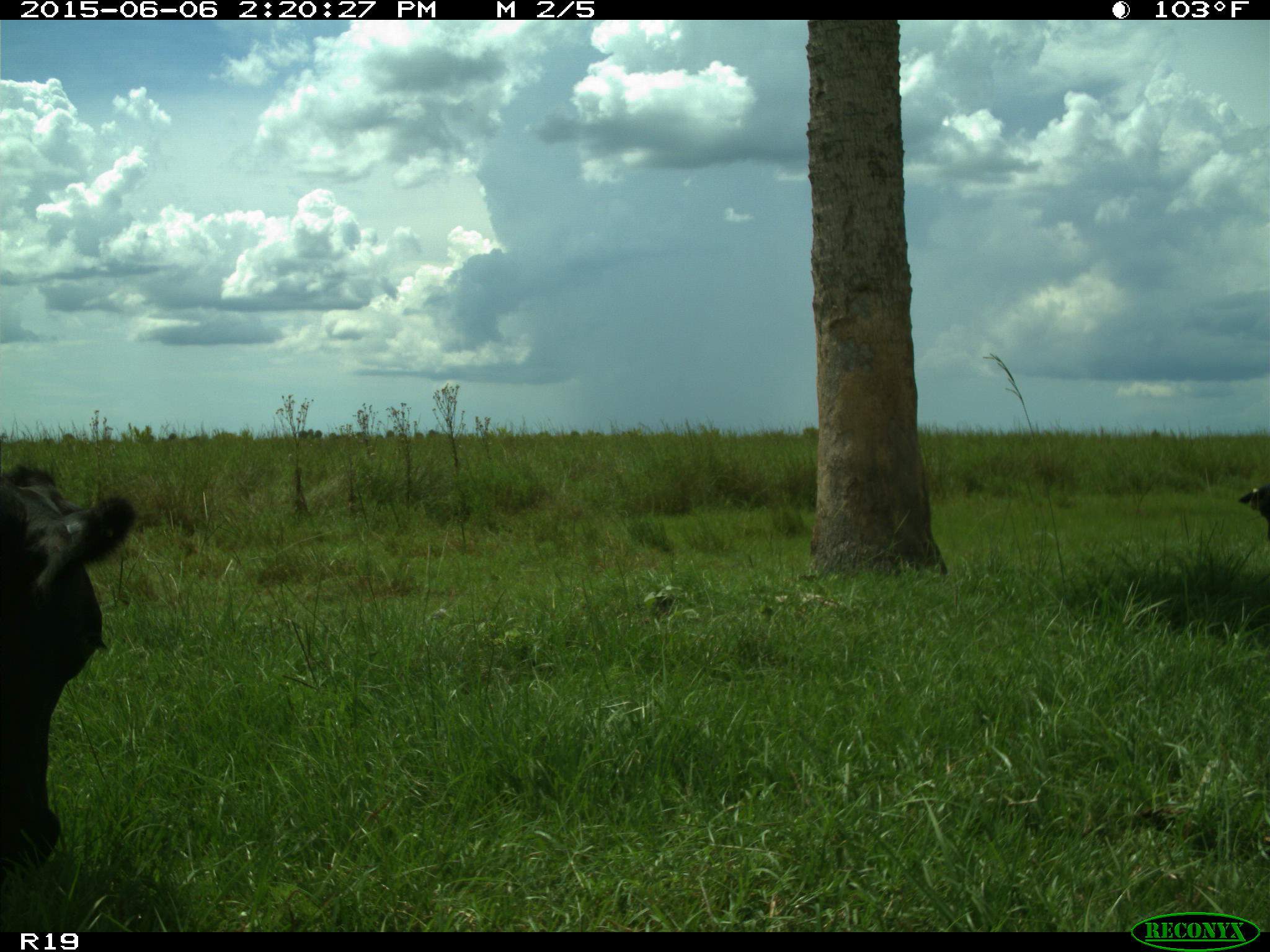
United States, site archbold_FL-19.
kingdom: Animalia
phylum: Chordata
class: Mammalia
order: Artiodactyla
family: Bovidae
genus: Bos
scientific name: Bos taurus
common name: domestic cow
Bos taurus (domestic cow).